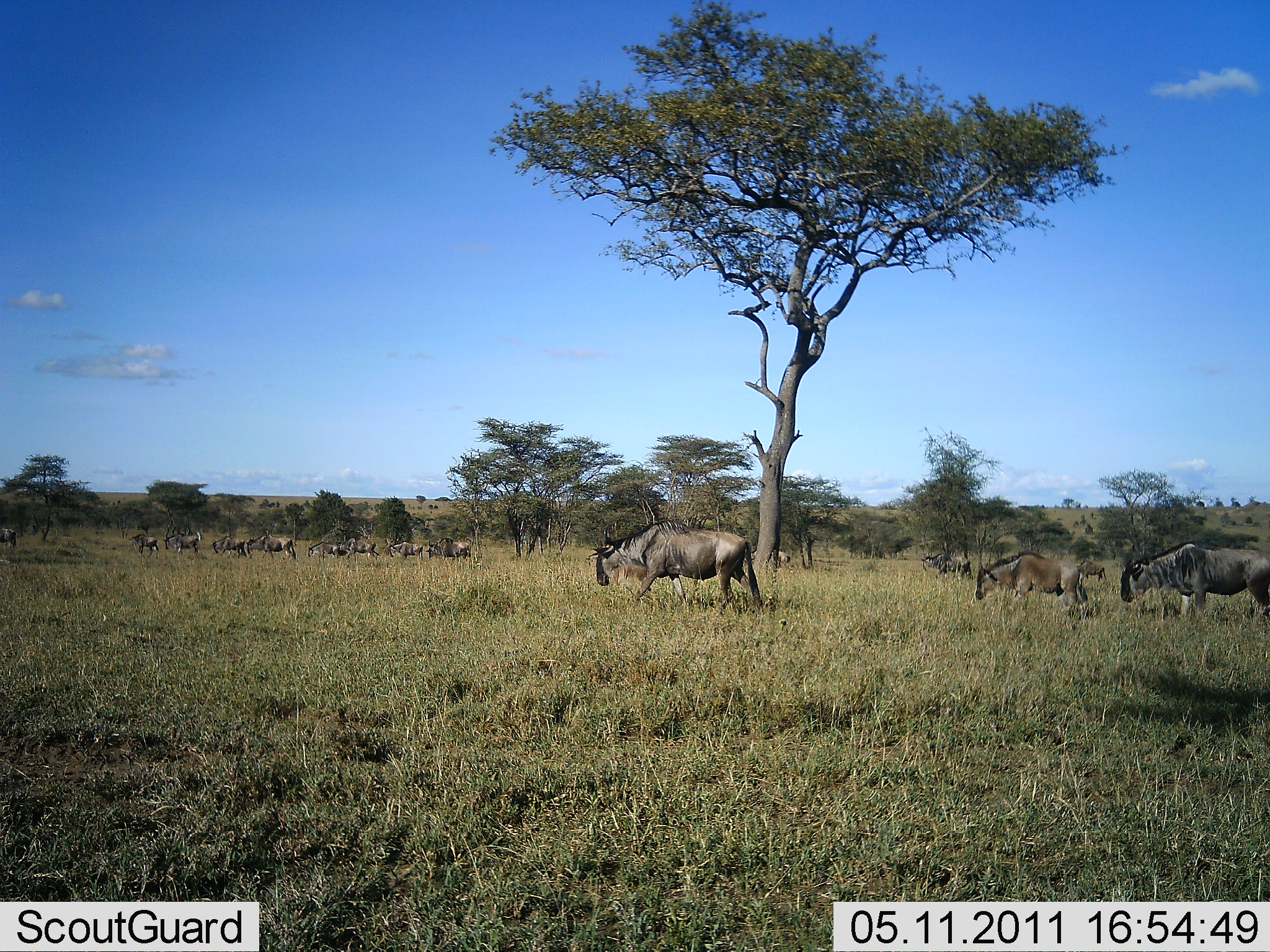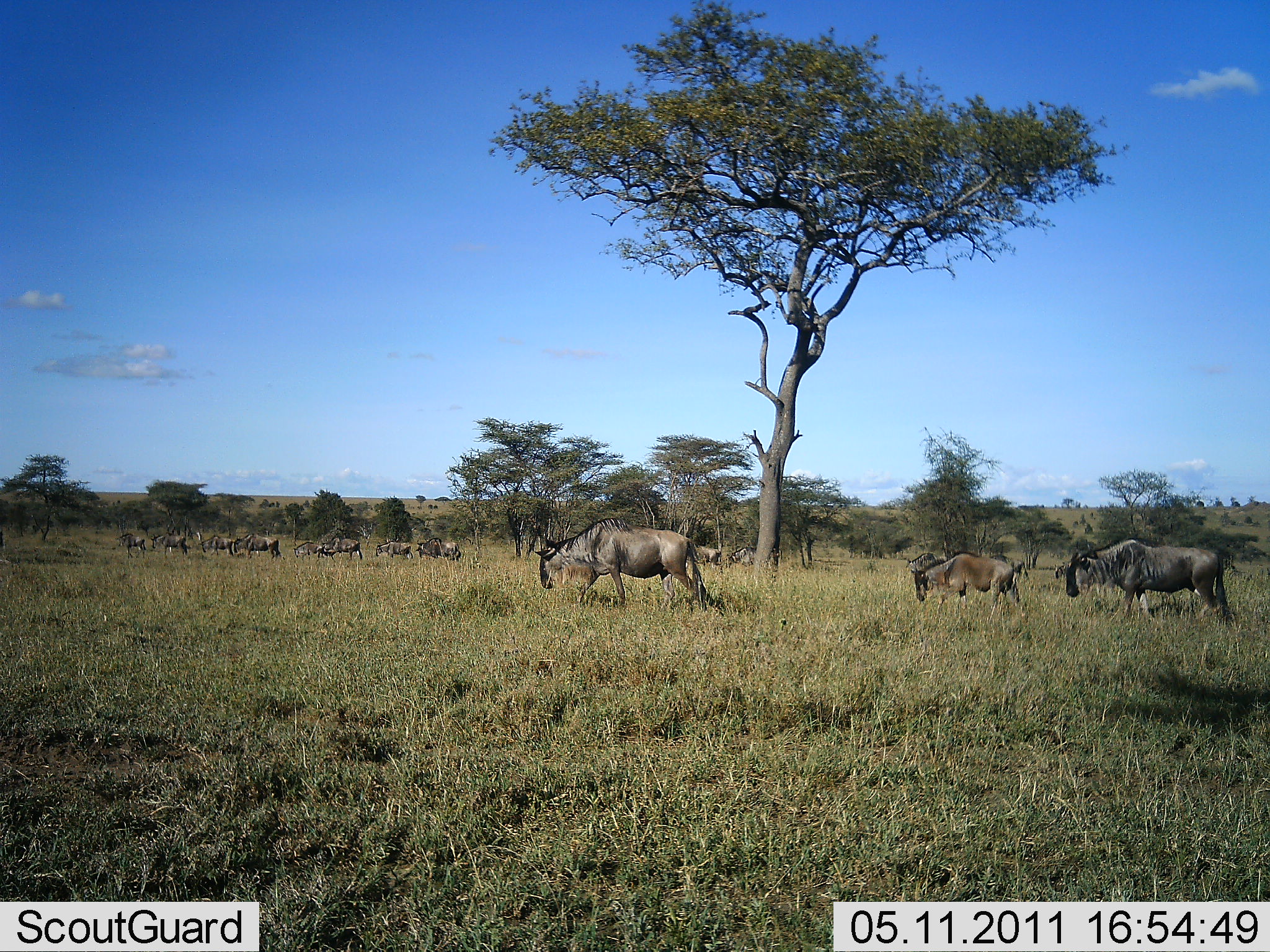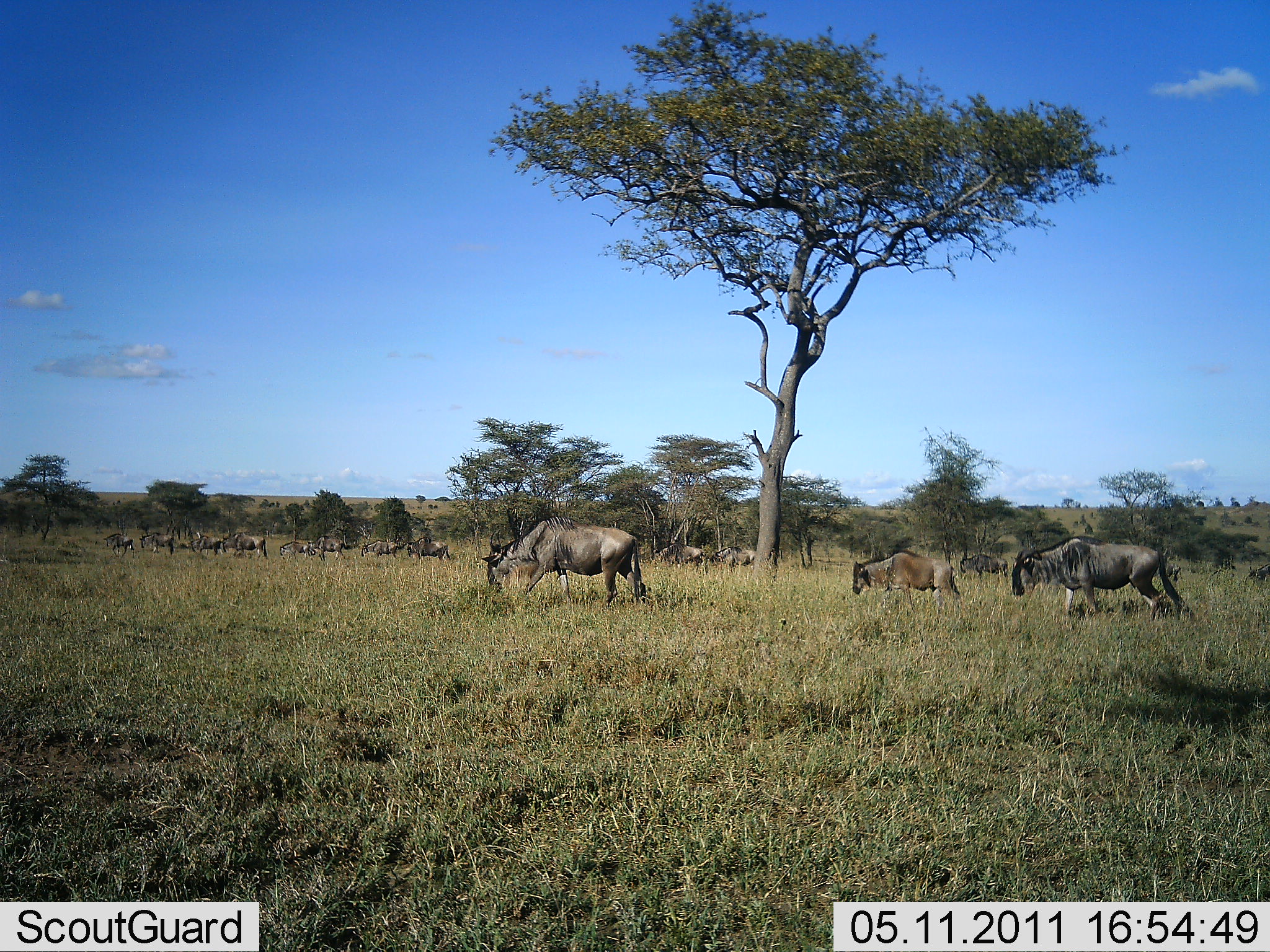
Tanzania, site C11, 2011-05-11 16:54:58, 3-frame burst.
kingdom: Animalia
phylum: Chordata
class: Mammalia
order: Artiodactyla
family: Bovidae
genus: Connochaetes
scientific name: Connochaetes taurinus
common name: blue wildebeest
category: wildebeest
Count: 11-50.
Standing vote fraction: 20%.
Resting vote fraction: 0%.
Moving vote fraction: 100%.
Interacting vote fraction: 0%.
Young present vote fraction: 0%.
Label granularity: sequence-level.